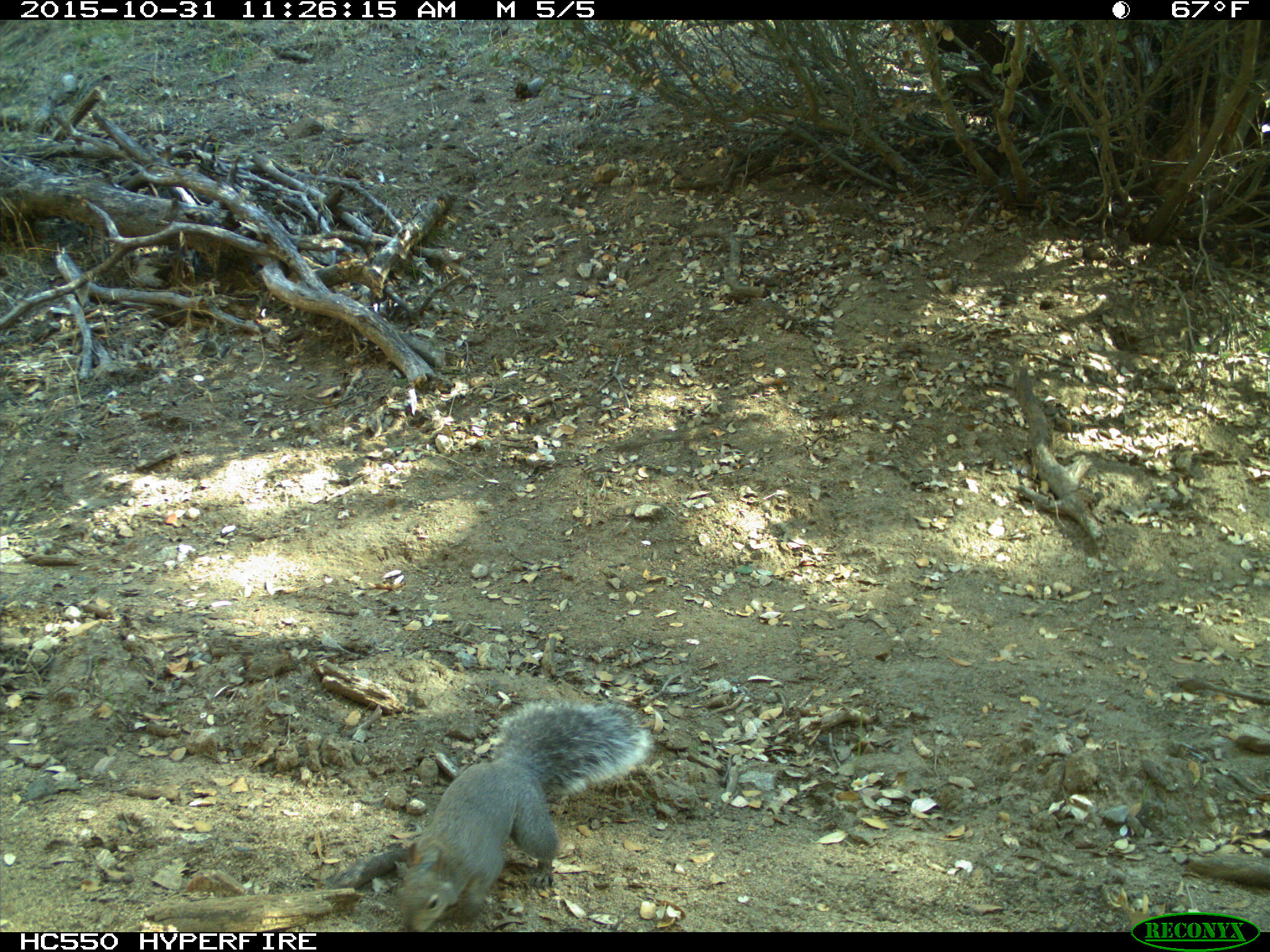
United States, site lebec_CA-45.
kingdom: Animalia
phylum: Chordata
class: Mammalia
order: Rodentia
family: Sciuridae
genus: Sciurus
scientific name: Sciurus carolinensis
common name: eastern gray squirrel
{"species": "Sciurus carolinensis (eastern gray squirrel)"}